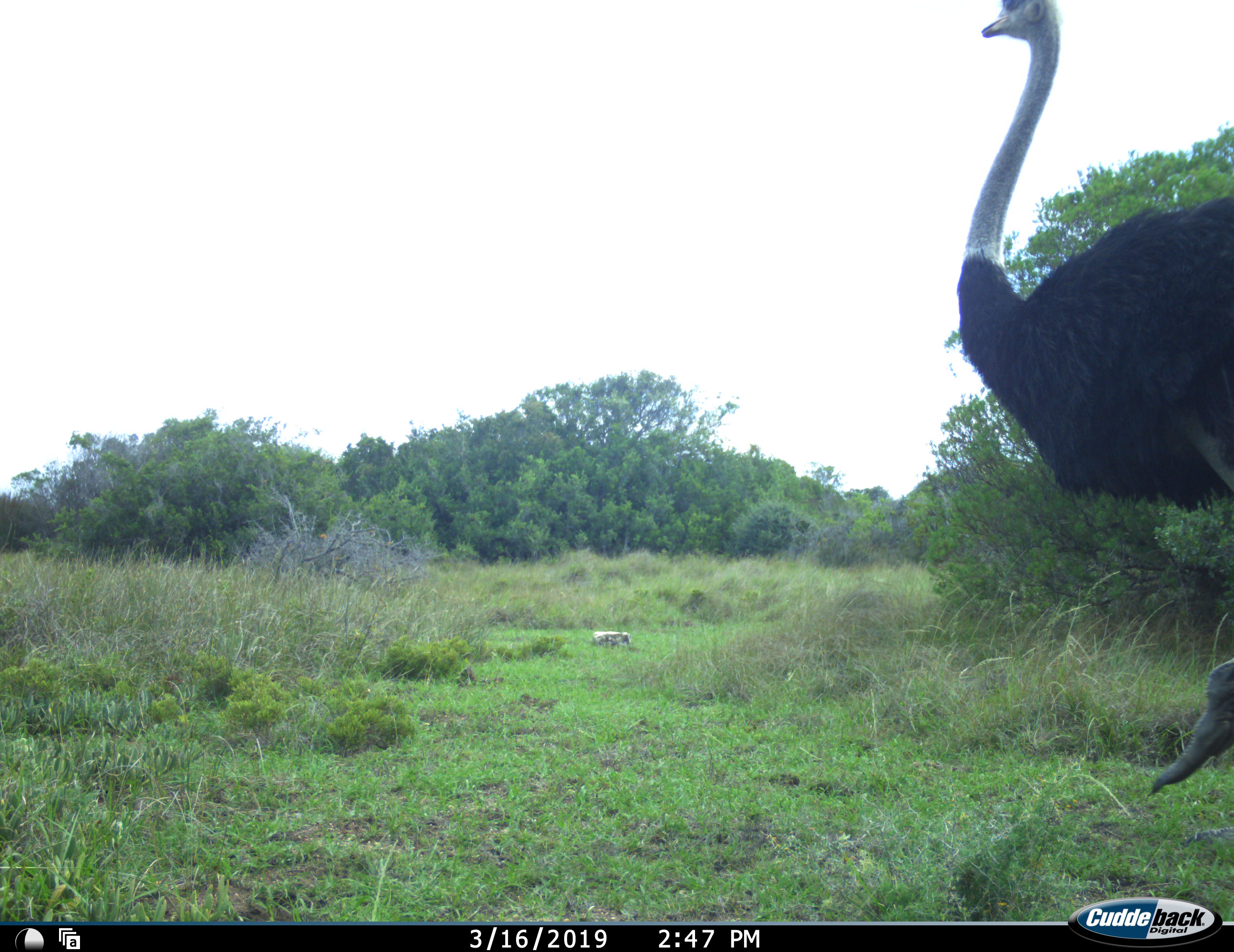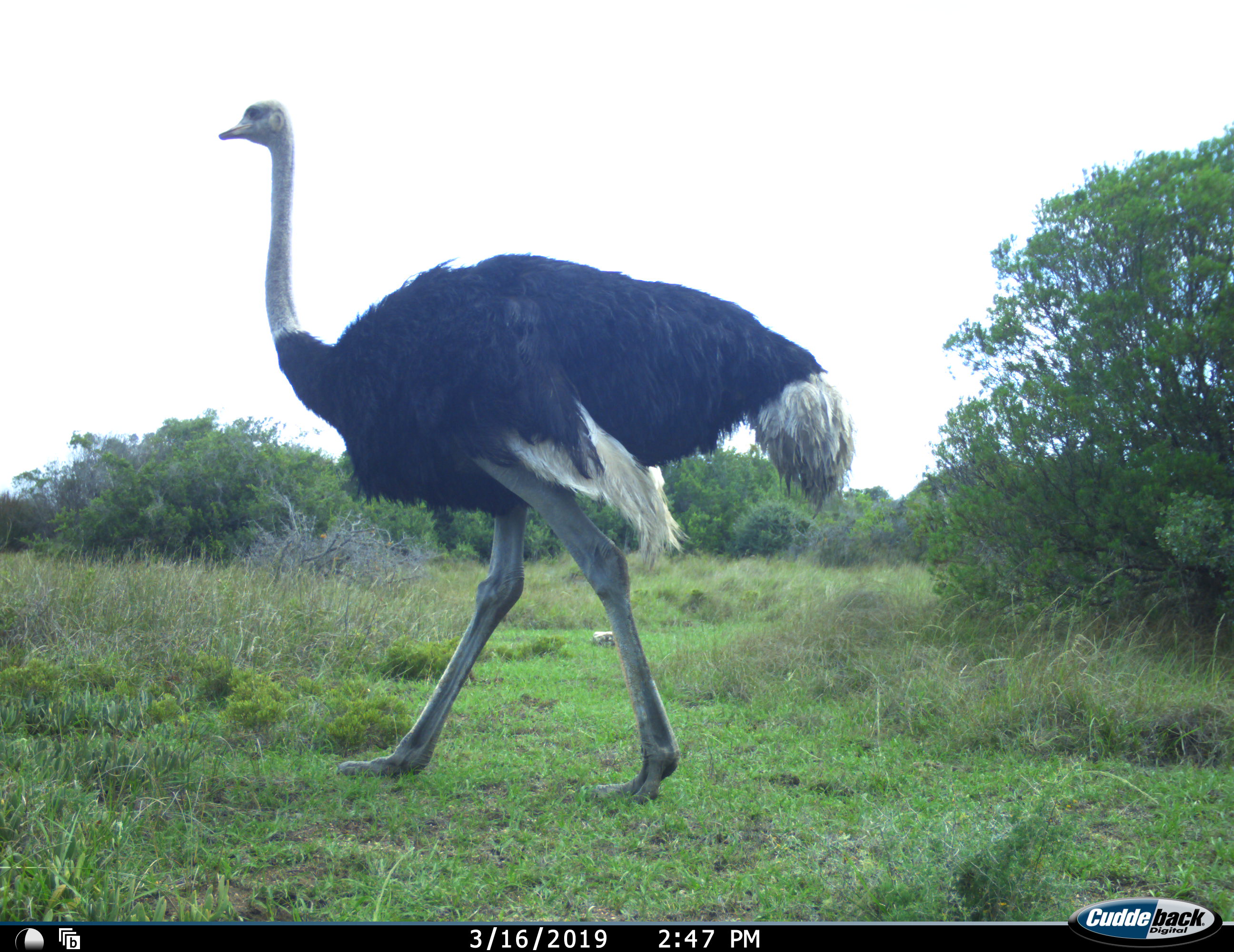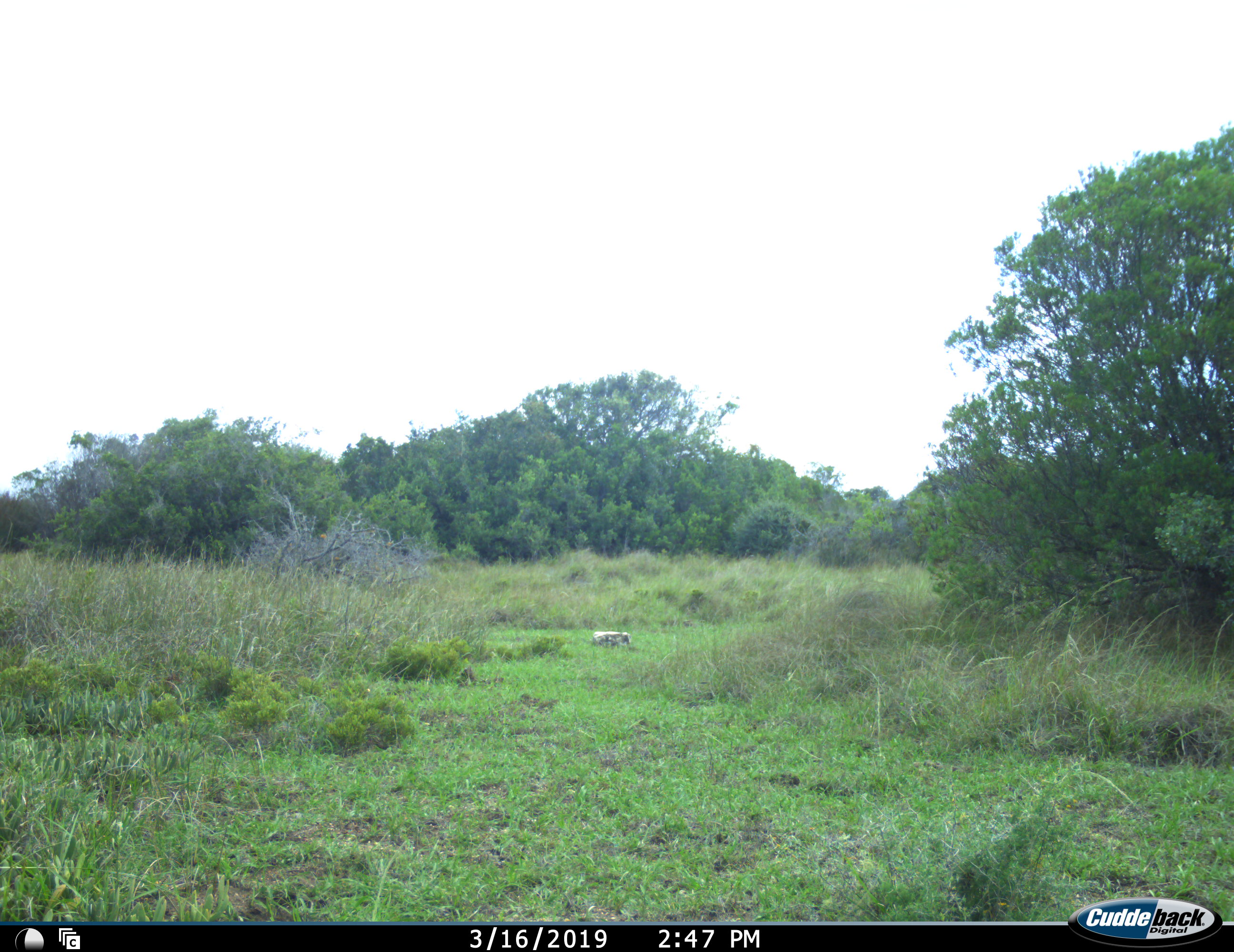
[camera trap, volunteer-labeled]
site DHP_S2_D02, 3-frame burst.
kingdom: Animalia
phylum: Chordata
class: Aves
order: Struthioniformes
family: Struthionidae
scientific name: Struthionidae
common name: ostrich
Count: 1.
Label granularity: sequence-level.